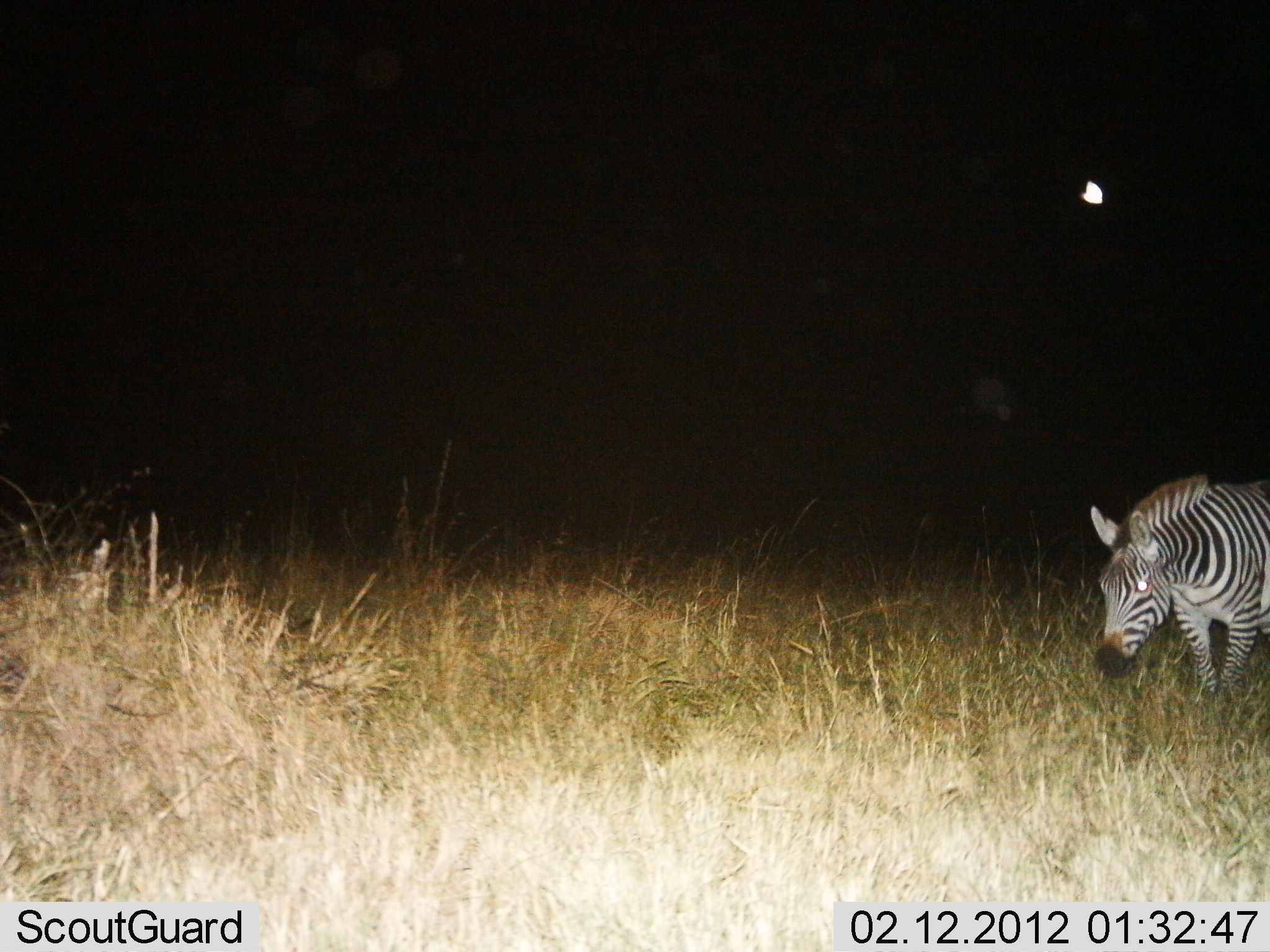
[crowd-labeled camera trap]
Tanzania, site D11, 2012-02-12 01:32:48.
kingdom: Animalia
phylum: Chordata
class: Mammalia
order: Perissodactyla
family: Equidae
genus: Equus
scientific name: Equus quagga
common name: plains zebra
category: zebra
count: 1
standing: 38%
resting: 0%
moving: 46%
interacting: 0%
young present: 0%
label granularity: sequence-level